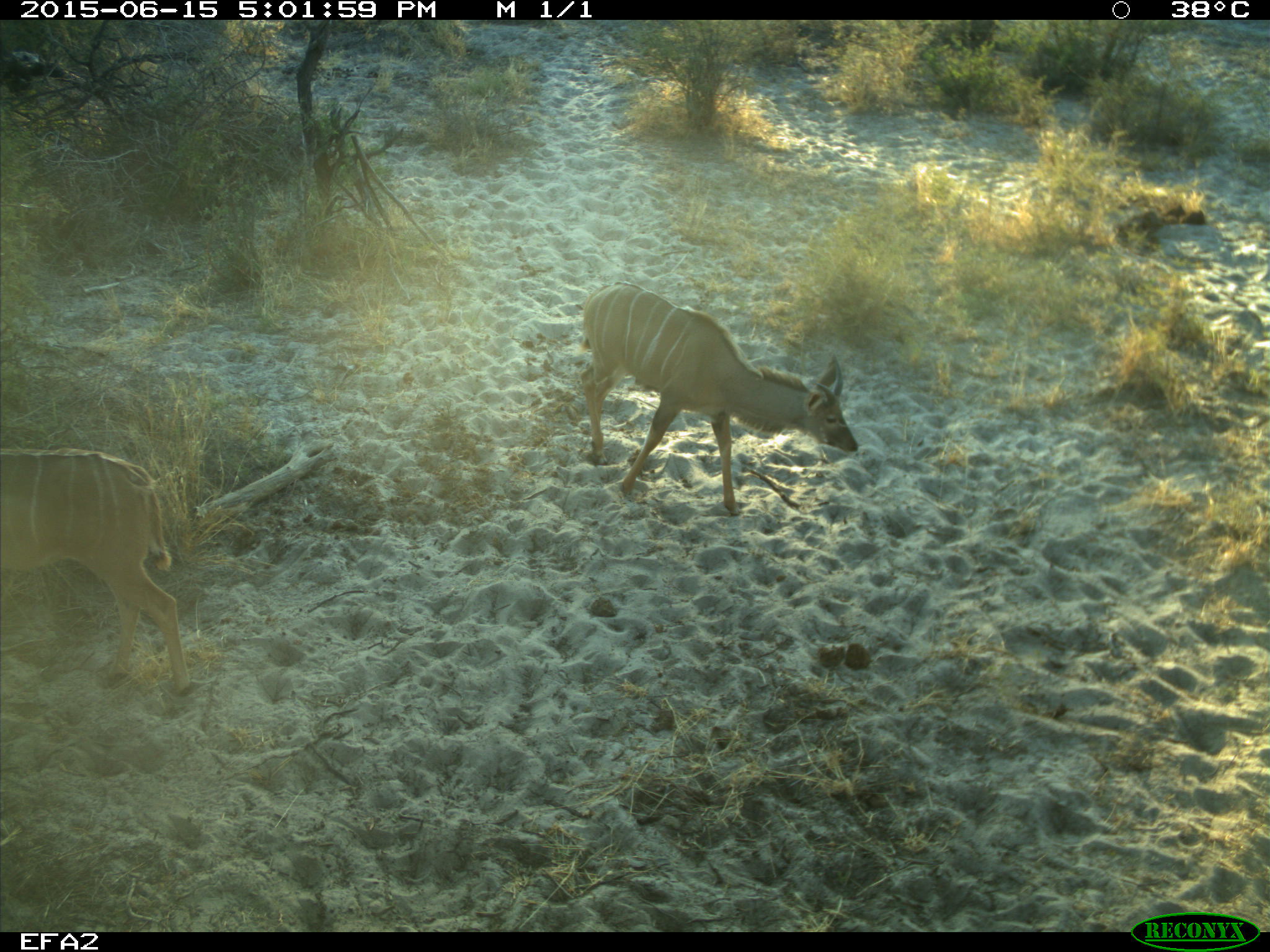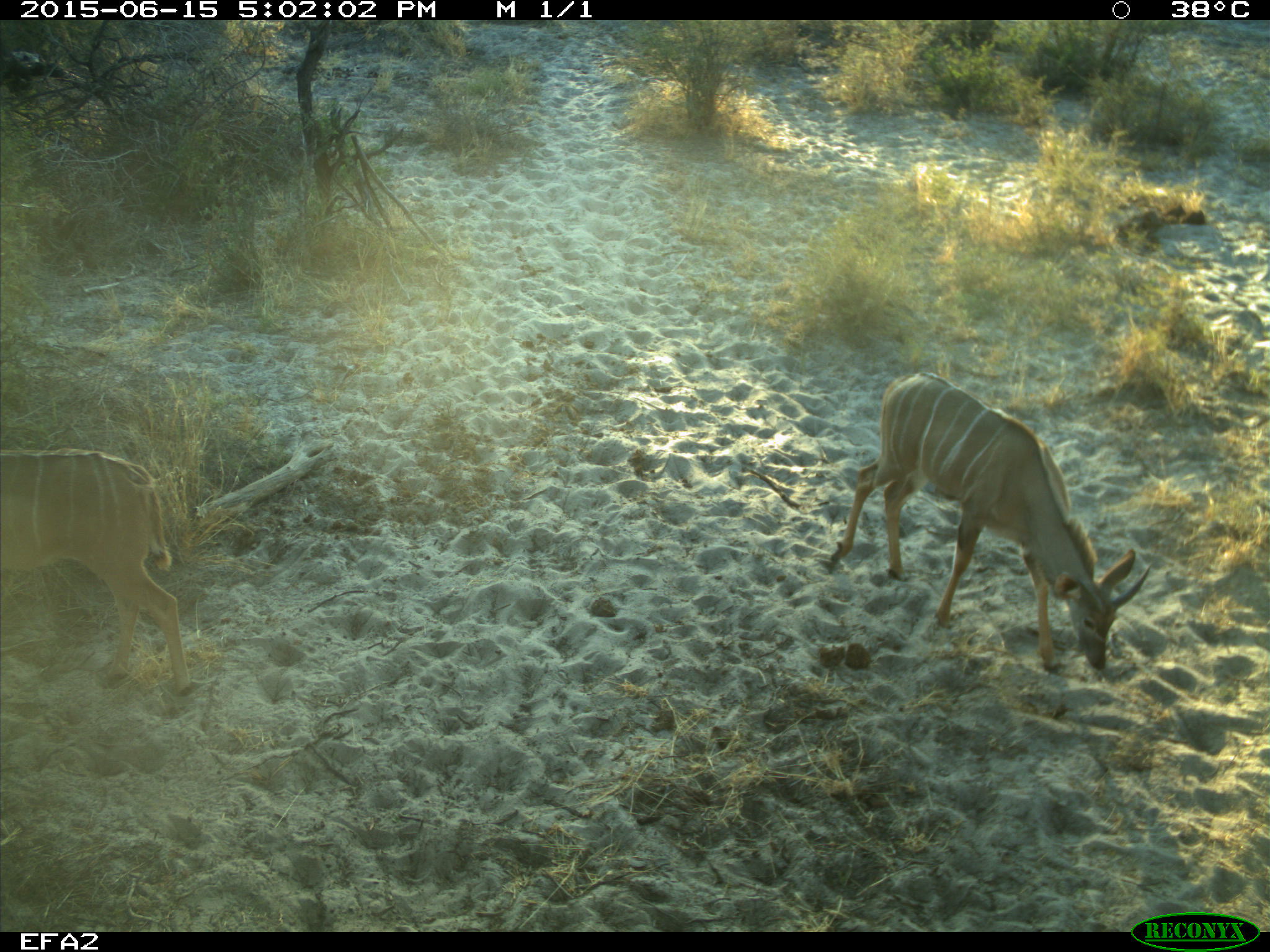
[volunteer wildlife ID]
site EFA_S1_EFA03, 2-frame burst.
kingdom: Animalia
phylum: Chordata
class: Mammalia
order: Artiodactyla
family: Bovidae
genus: Tragelaphus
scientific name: Tragelaphus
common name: kudu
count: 1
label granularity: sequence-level